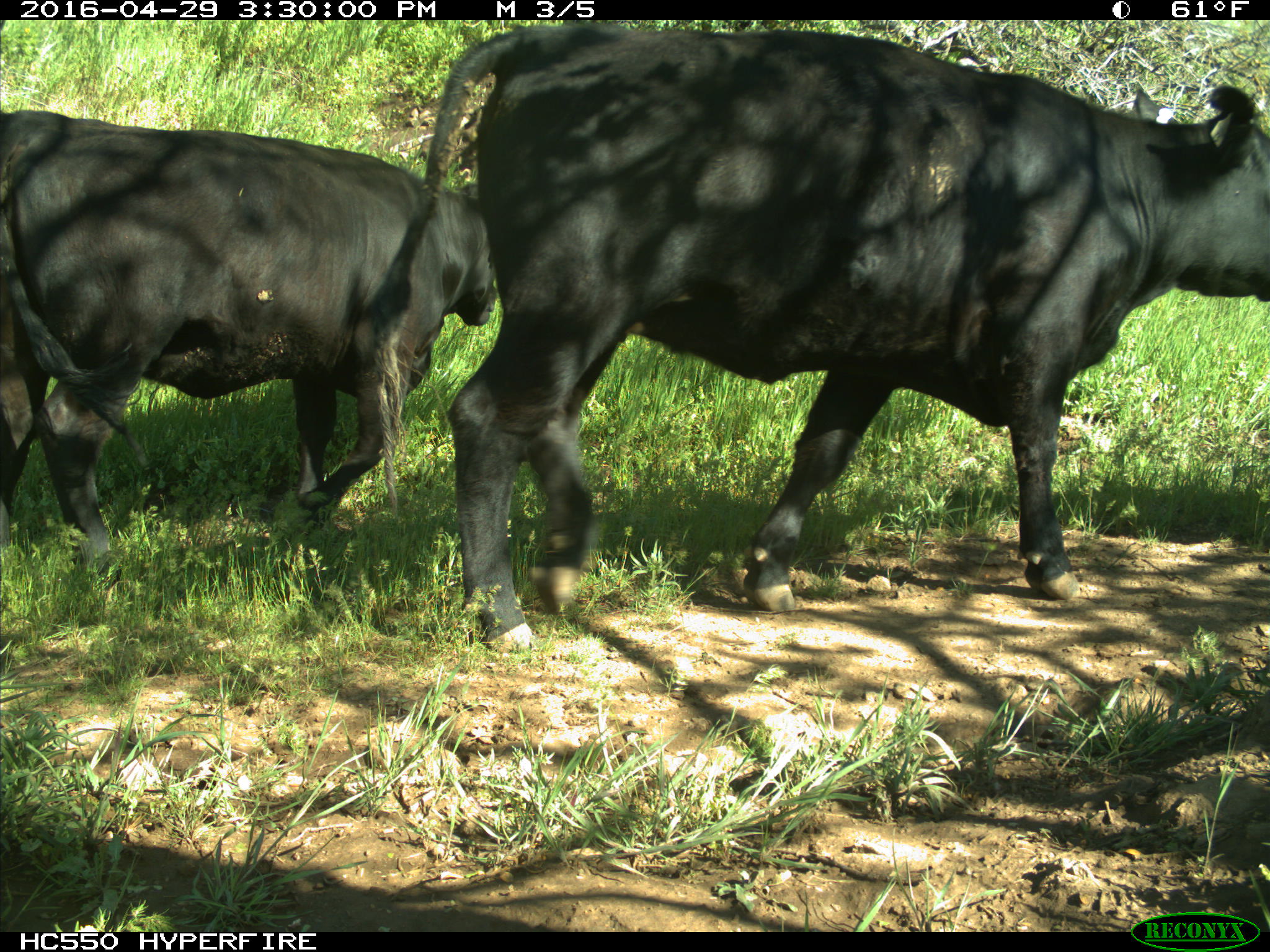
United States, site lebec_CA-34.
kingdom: Animalia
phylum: Chordata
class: Mammalia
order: Artiodactyla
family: Bovidae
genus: Bos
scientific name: Bos taurus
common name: domestic cow